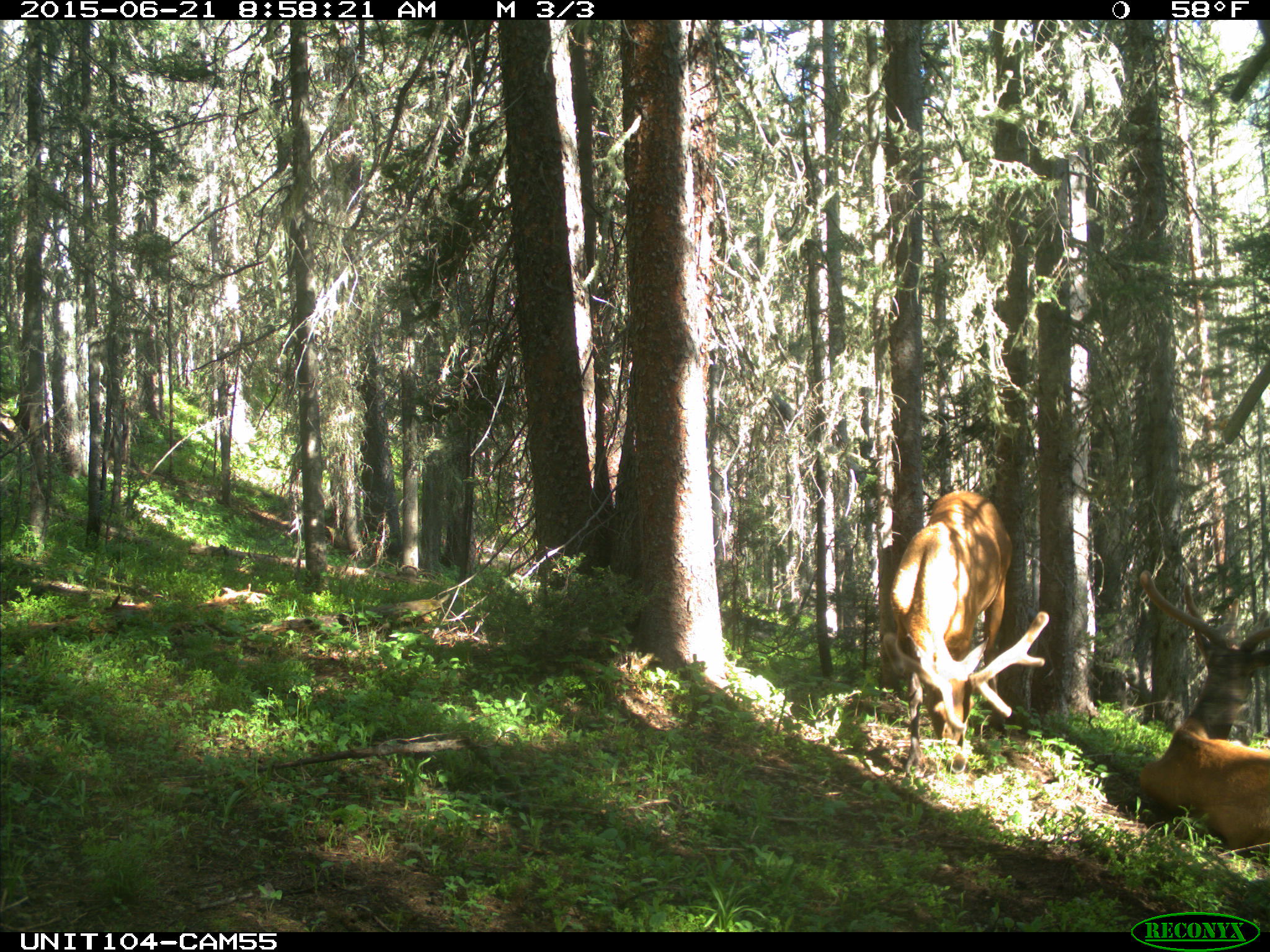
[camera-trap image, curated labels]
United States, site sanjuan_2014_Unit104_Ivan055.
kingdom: Animalia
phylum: Chordata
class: Mammalia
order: Artiodactyla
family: Cervidae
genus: Cervus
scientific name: Cervus elaphus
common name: red deer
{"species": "Cervus elaphus (red deer)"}